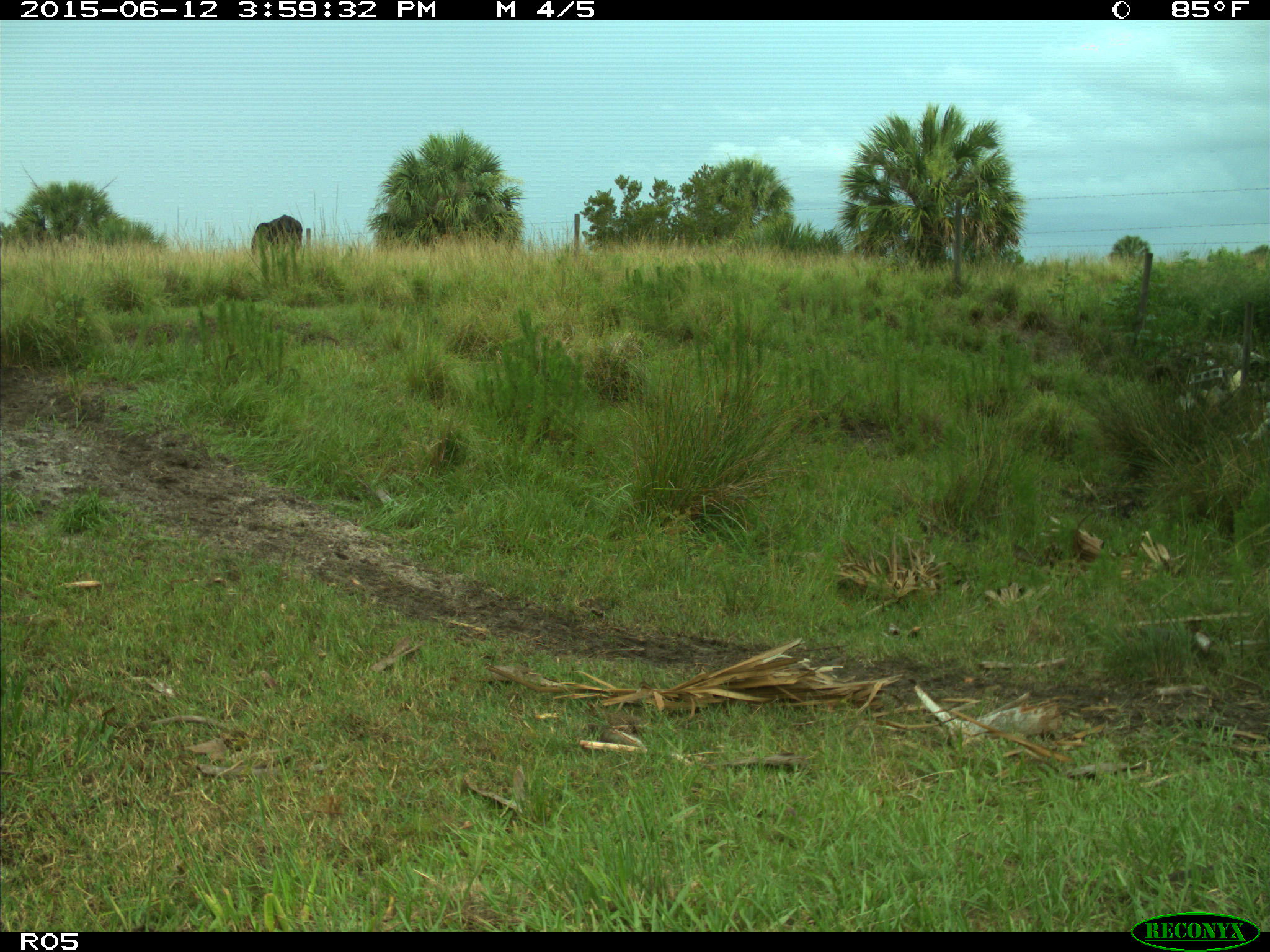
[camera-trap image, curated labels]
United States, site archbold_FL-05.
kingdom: Animalia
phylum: Chordata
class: Mammalia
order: Artiodactyla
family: Bovidae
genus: Bos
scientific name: Bos taurus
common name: domestic cow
Bos taurus (domestic cow).